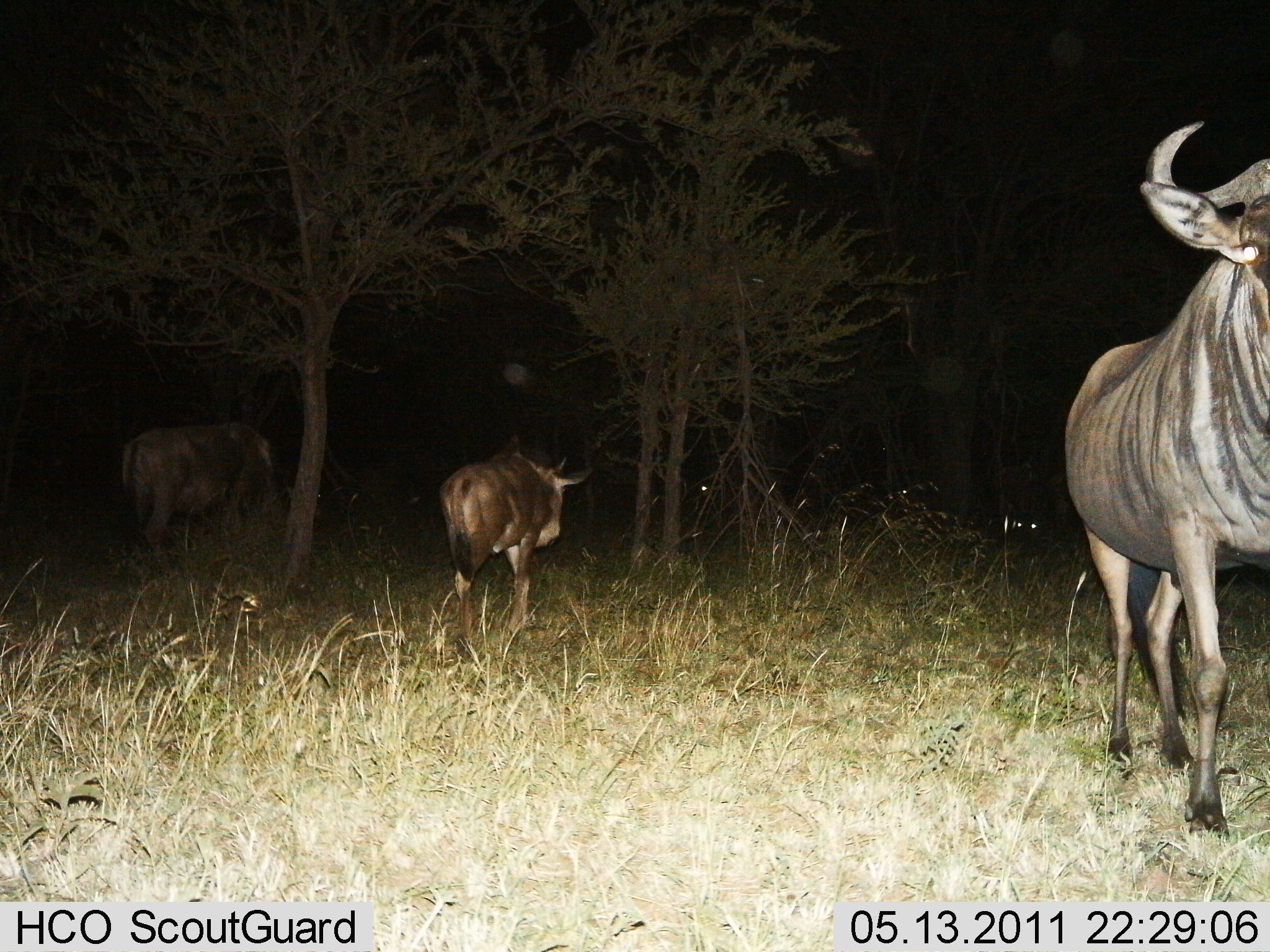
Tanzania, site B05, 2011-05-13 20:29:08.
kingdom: Animalia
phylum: Chordata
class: Mammalia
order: Artiodactyla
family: Bovidae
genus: Connochaetes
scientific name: Connochaetes taurinus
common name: blue wildebeest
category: wildebeest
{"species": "wildebeest (blue wildebeest) (Connochaetes taurinus)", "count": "3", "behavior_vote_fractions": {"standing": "64%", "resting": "18%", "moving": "45%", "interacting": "0%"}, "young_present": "0%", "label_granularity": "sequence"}